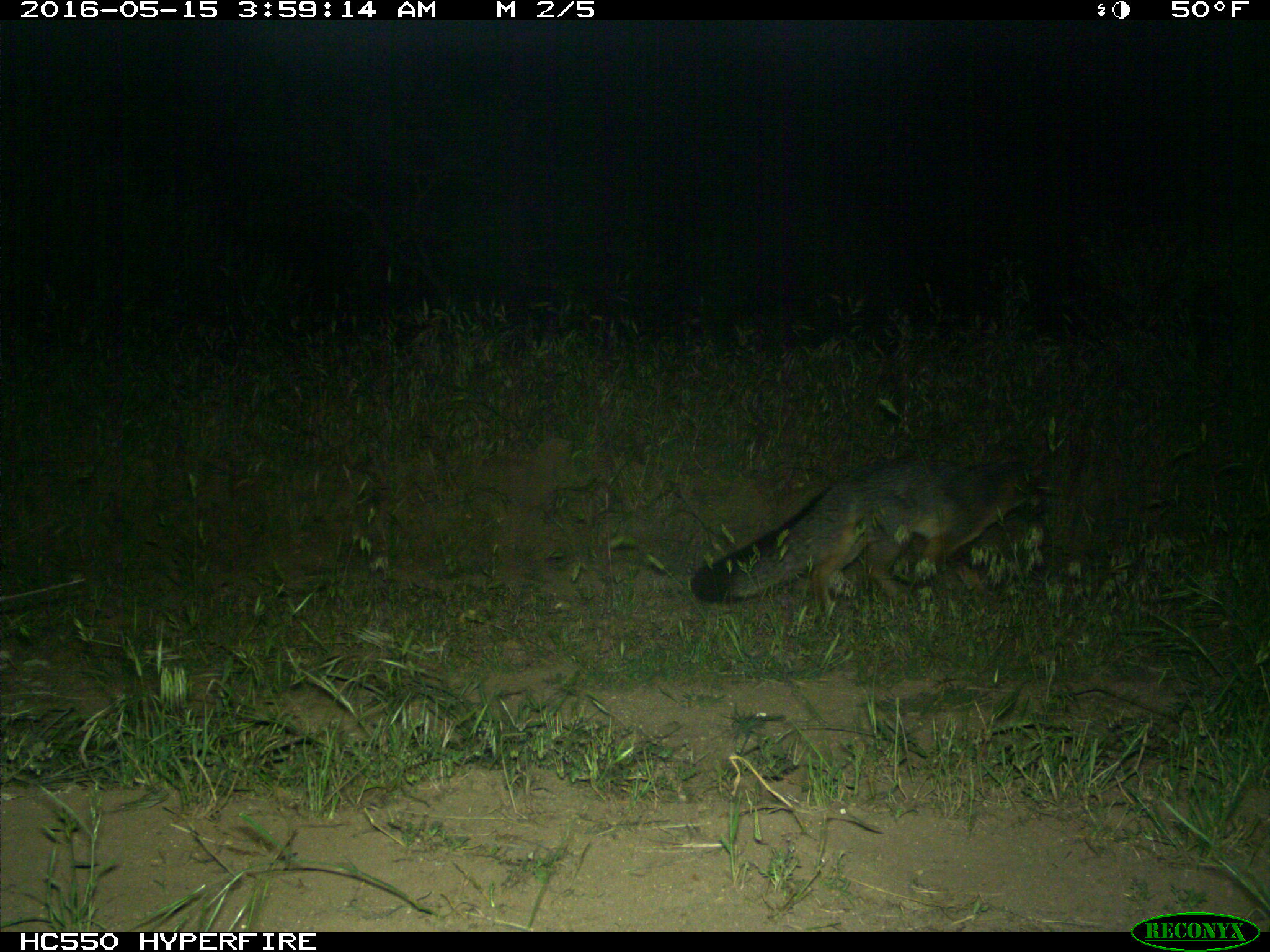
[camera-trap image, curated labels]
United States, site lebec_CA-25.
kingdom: Animalia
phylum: Chordata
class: Mammalia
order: Carnivora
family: Canidae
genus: Urocyon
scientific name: Urocyon cinereoargenteus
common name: gray fox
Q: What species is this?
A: Urocyon cinereoargenteus (gray fox).